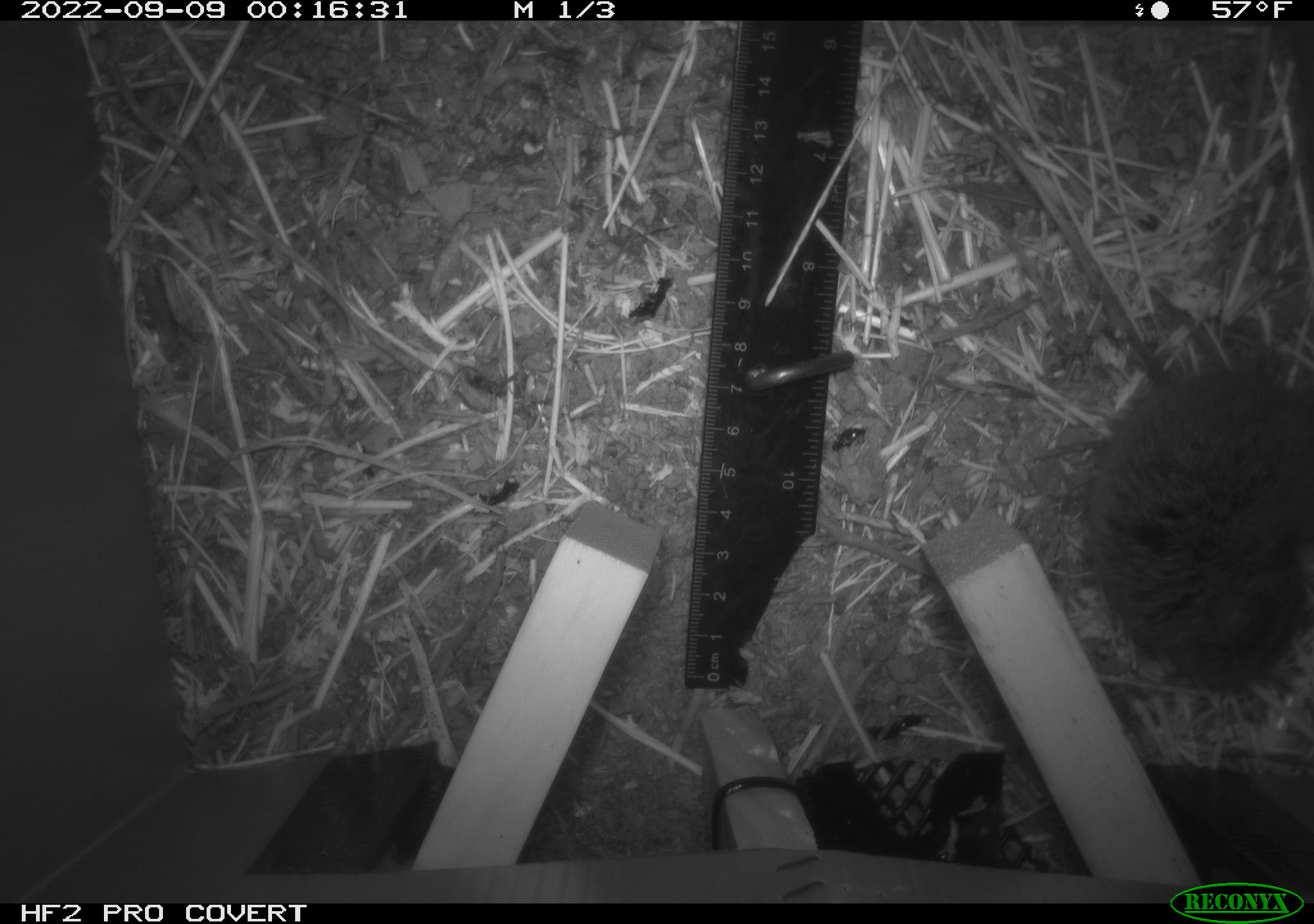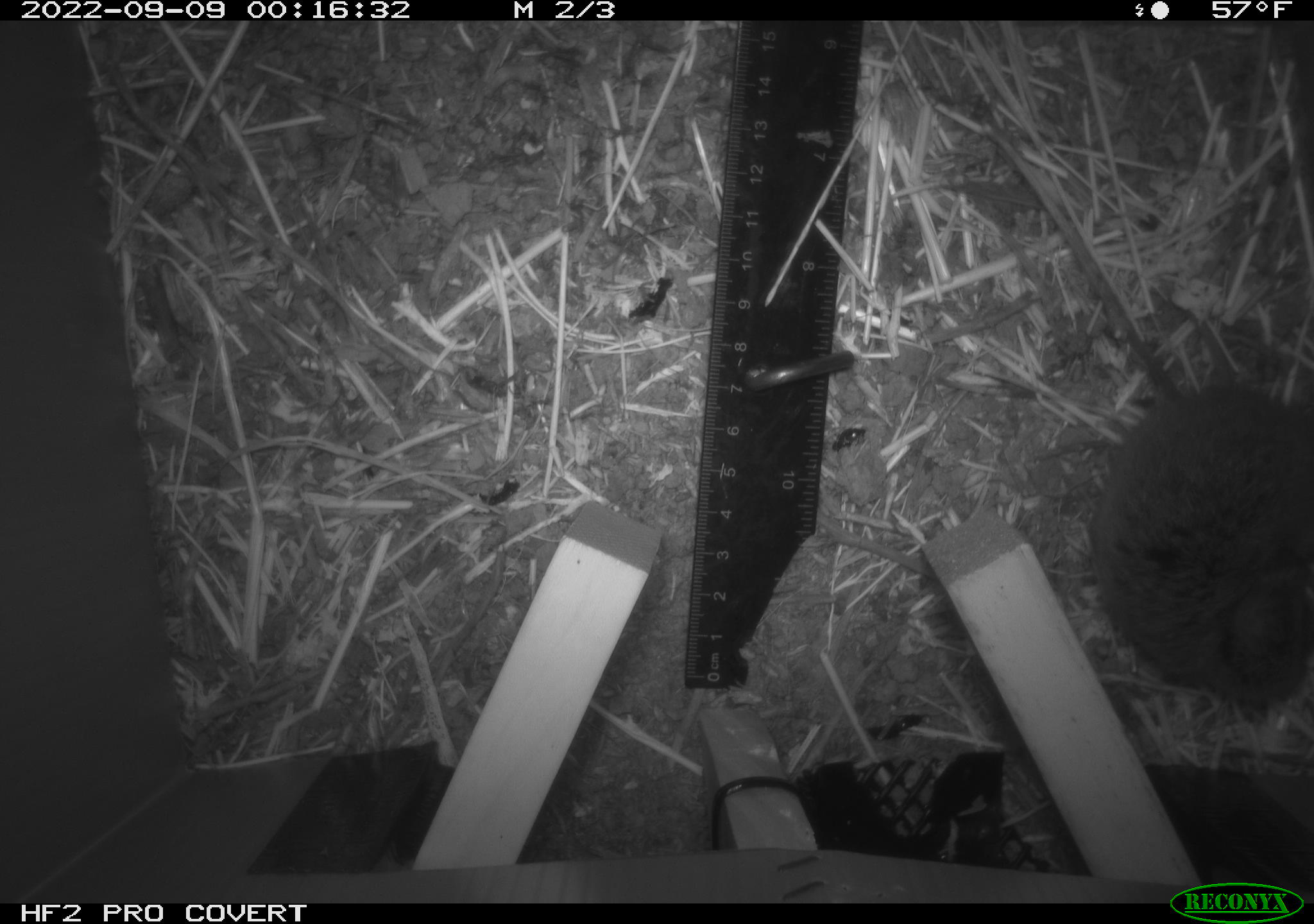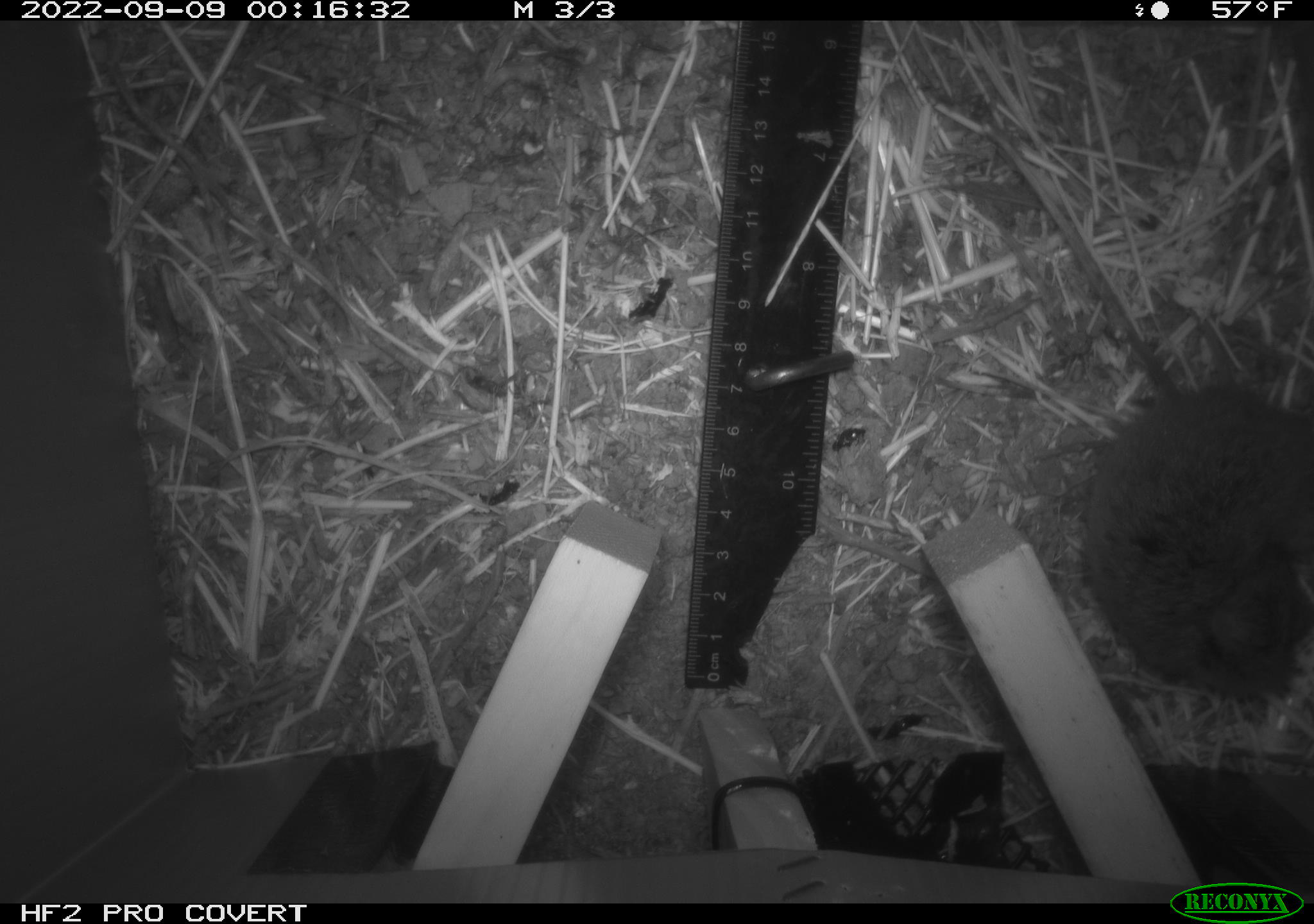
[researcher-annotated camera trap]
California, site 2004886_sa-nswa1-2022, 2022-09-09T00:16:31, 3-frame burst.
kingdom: Animalia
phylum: Chordata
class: Mammalia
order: Rodentia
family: Cricetidae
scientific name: Cricetidae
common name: hamsters, voles, lemmings, and allies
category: cricetidae family